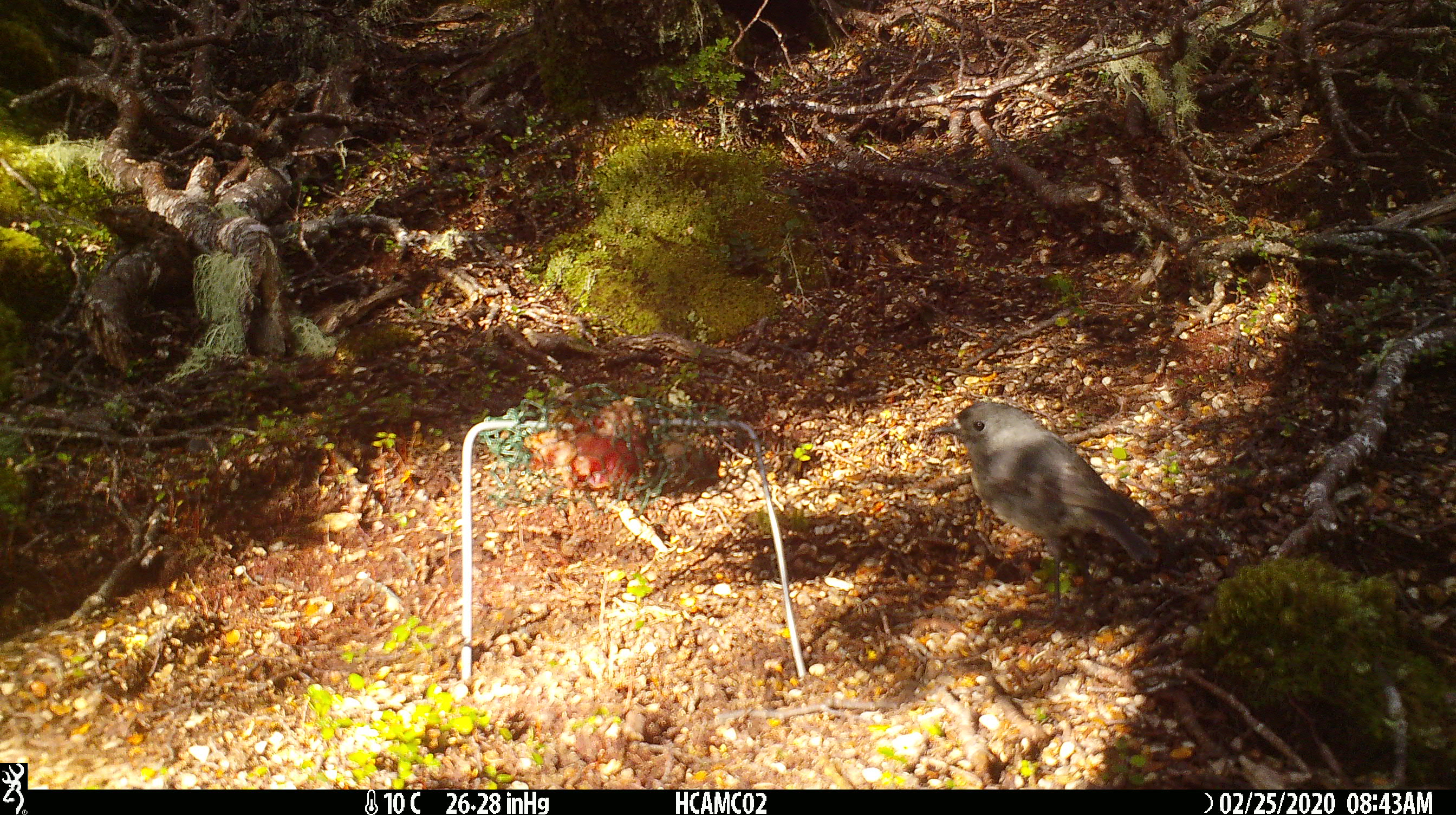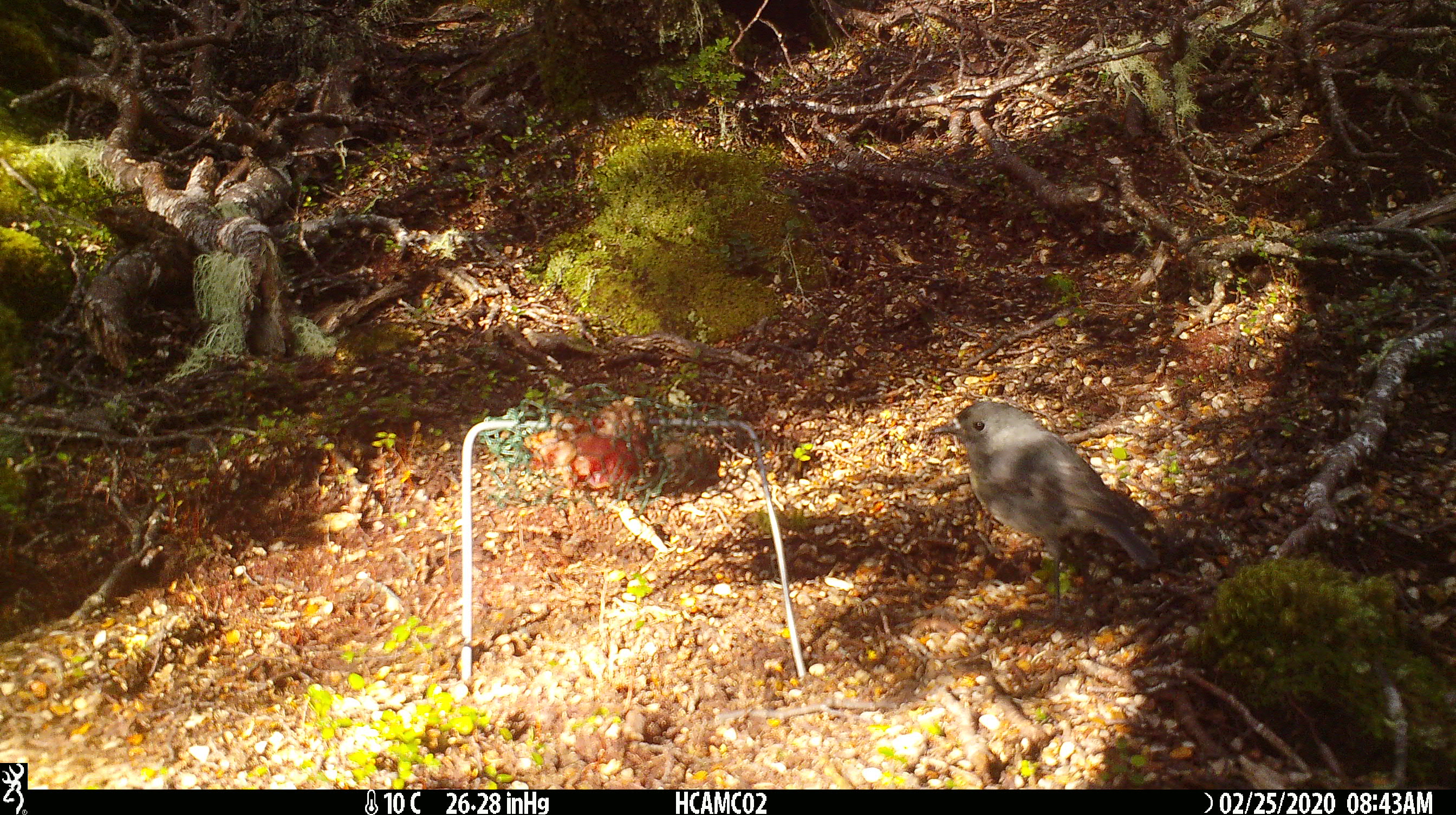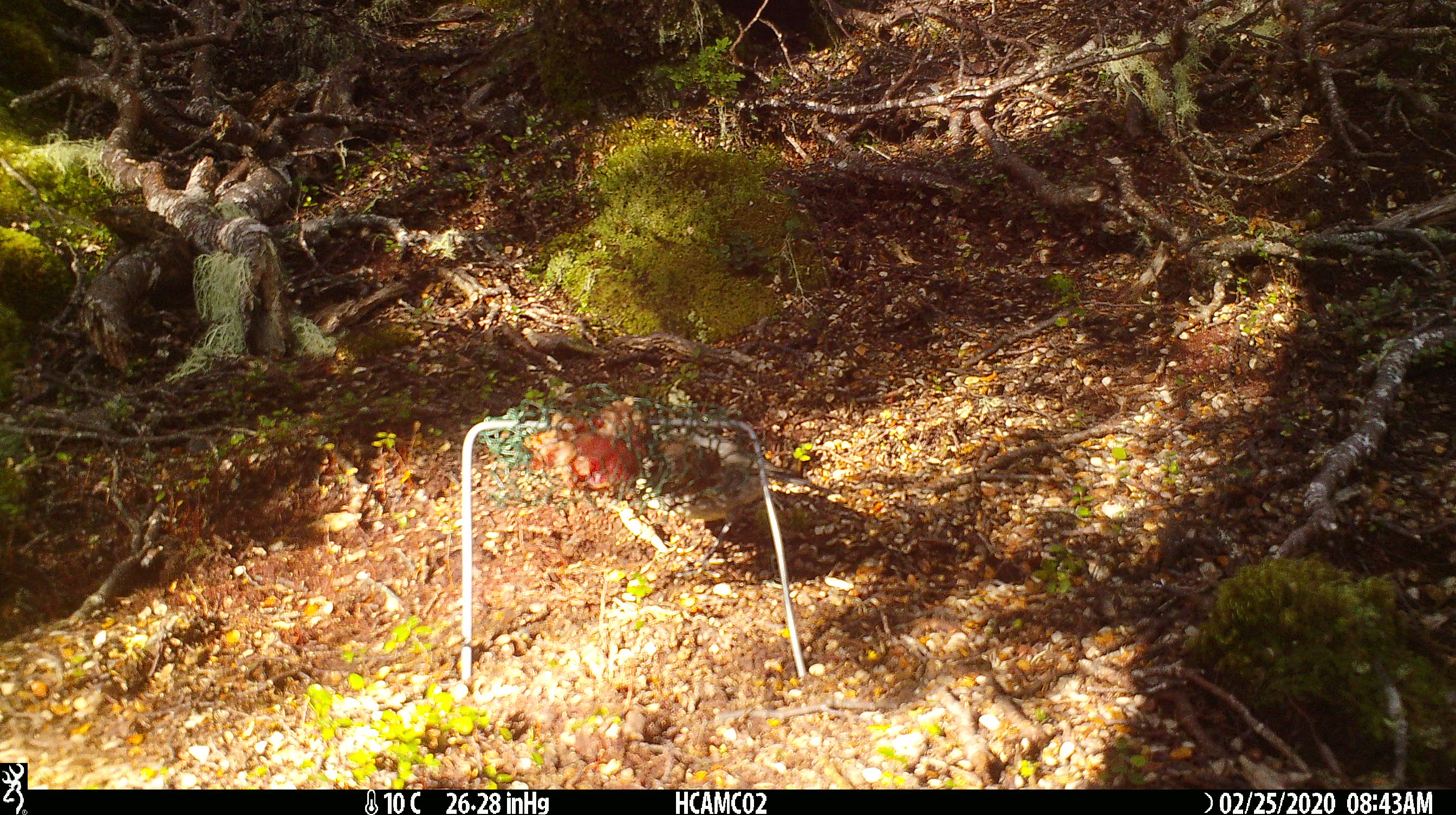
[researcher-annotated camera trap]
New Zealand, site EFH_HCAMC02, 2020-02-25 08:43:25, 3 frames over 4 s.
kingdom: Animalia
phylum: Chordata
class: Aves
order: Passeriformes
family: Petroicidae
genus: Petroica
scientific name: Petroica australis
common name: new zealand robin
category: robin